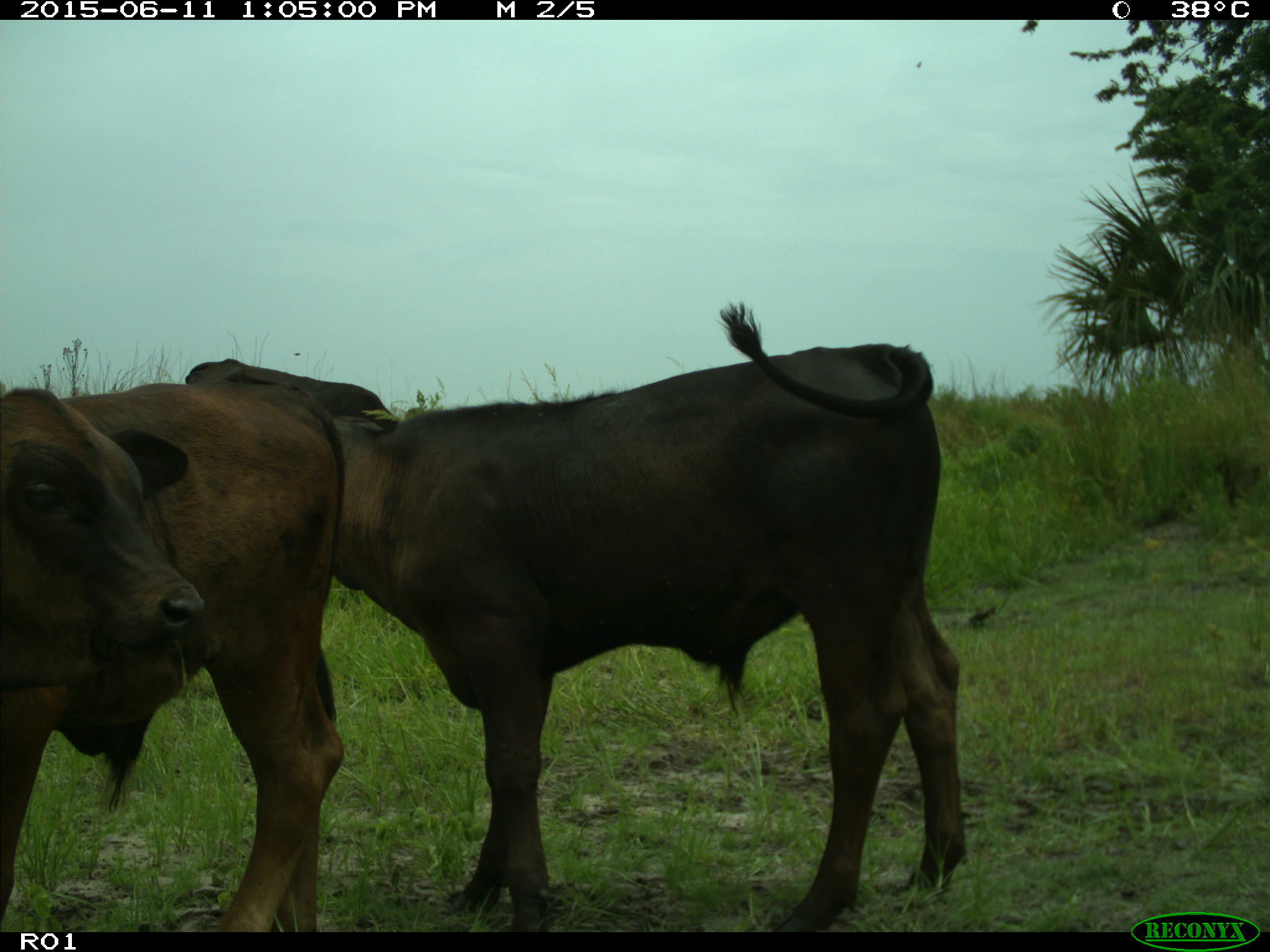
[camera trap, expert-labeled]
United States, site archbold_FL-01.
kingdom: Animalia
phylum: Chordata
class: Mammalia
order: Artiodactyla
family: Bovidae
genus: Bos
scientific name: Bos taurus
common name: domestic cow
Bos taurus (domestic cow).